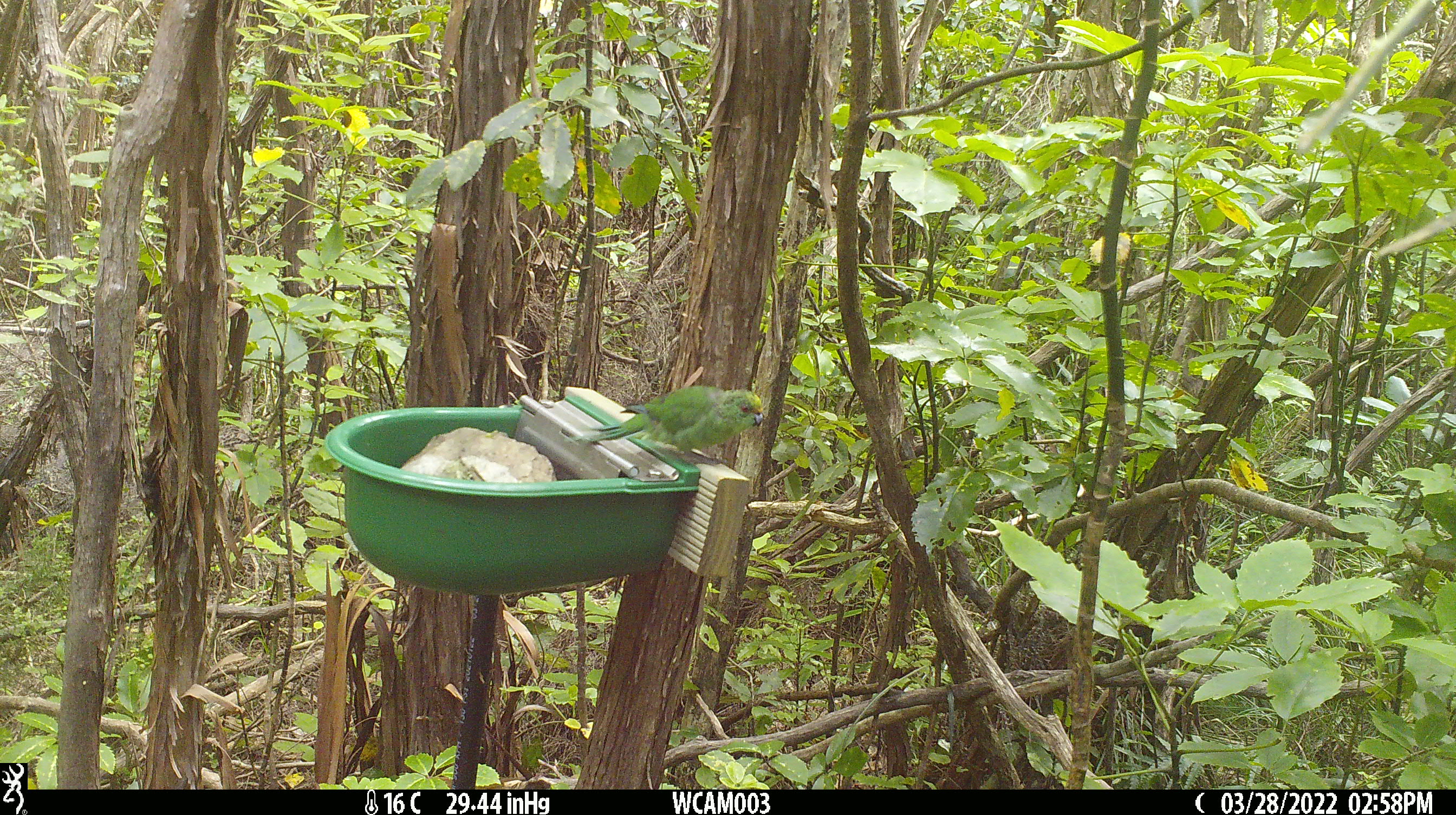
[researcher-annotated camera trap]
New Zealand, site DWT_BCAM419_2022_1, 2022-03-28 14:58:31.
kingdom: Animalia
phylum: Chordata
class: Aves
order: Psittaciformes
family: Psittaculidae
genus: Cyanoramphus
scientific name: Cyanoramphus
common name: parakeet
Parakeet (Cyanoramphus).